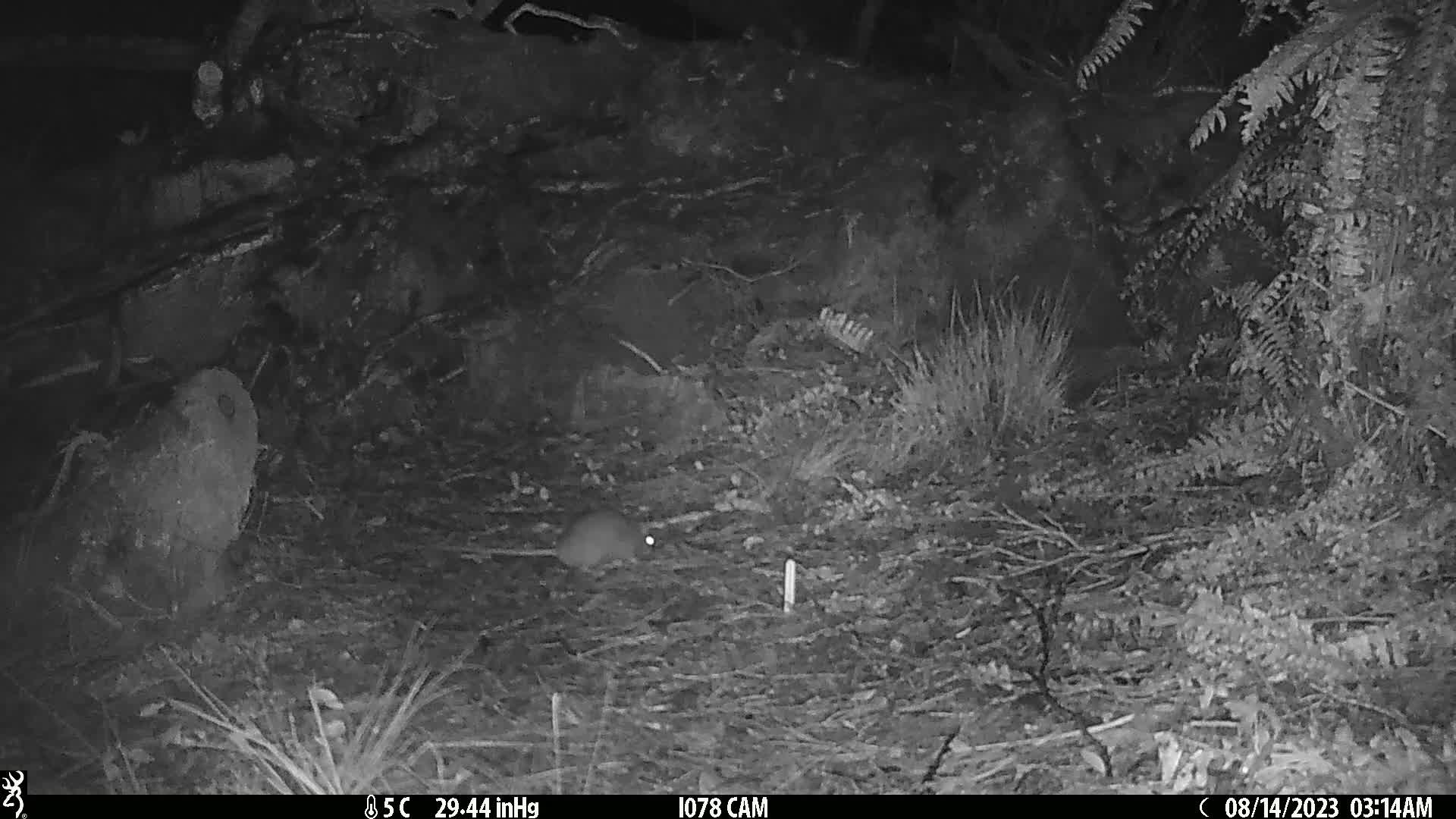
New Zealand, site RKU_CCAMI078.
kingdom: Animalia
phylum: Chordata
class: Mammalia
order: Rodentia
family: Muridae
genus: Rattus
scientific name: Rattus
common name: rat